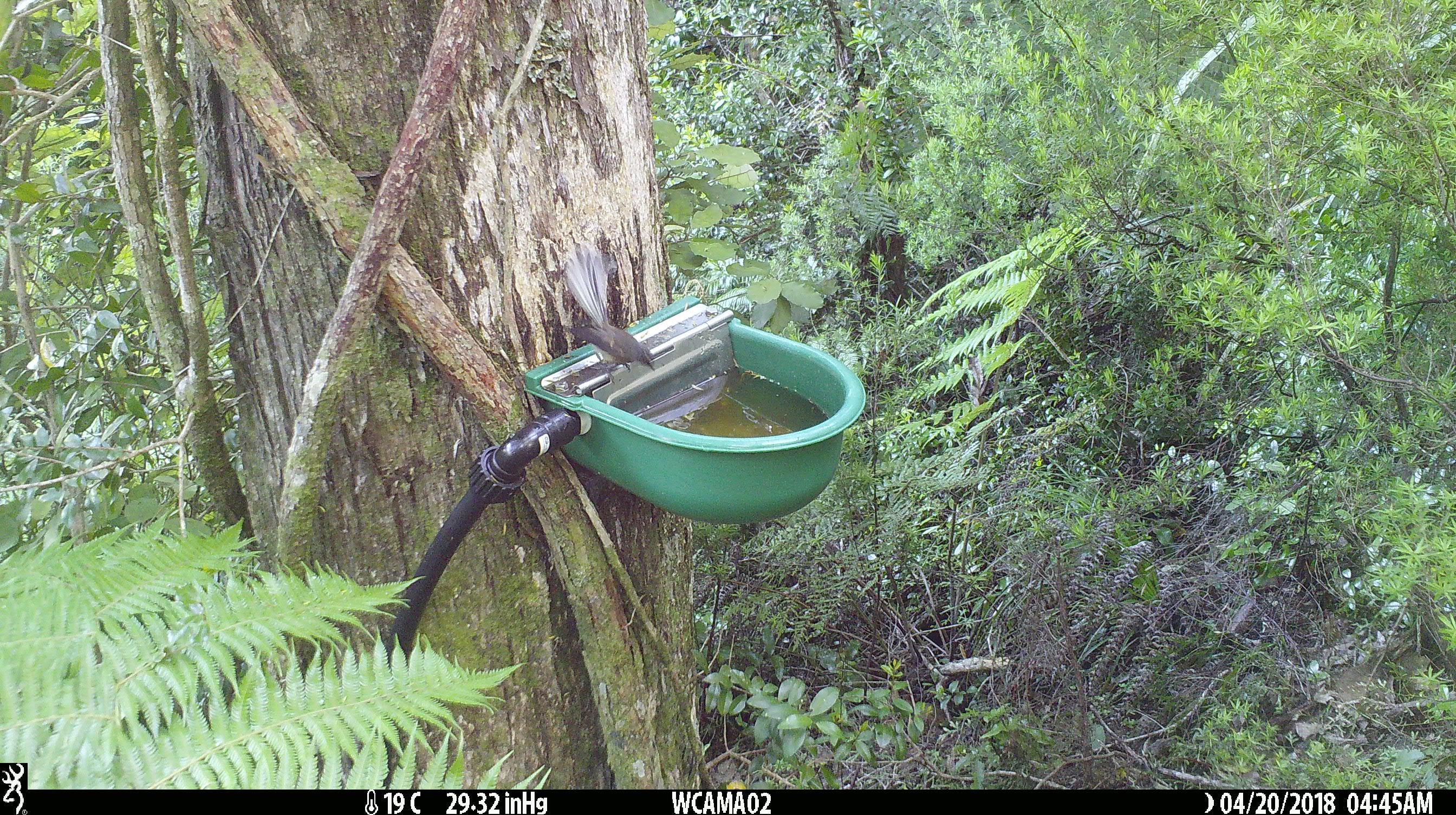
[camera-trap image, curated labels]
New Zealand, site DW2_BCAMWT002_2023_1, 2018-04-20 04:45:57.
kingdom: Animalia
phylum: Chordata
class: Aves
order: Passeriformes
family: Rhipiduridae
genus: Rhipidura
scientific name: Rhipidura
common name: fantails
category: fantail